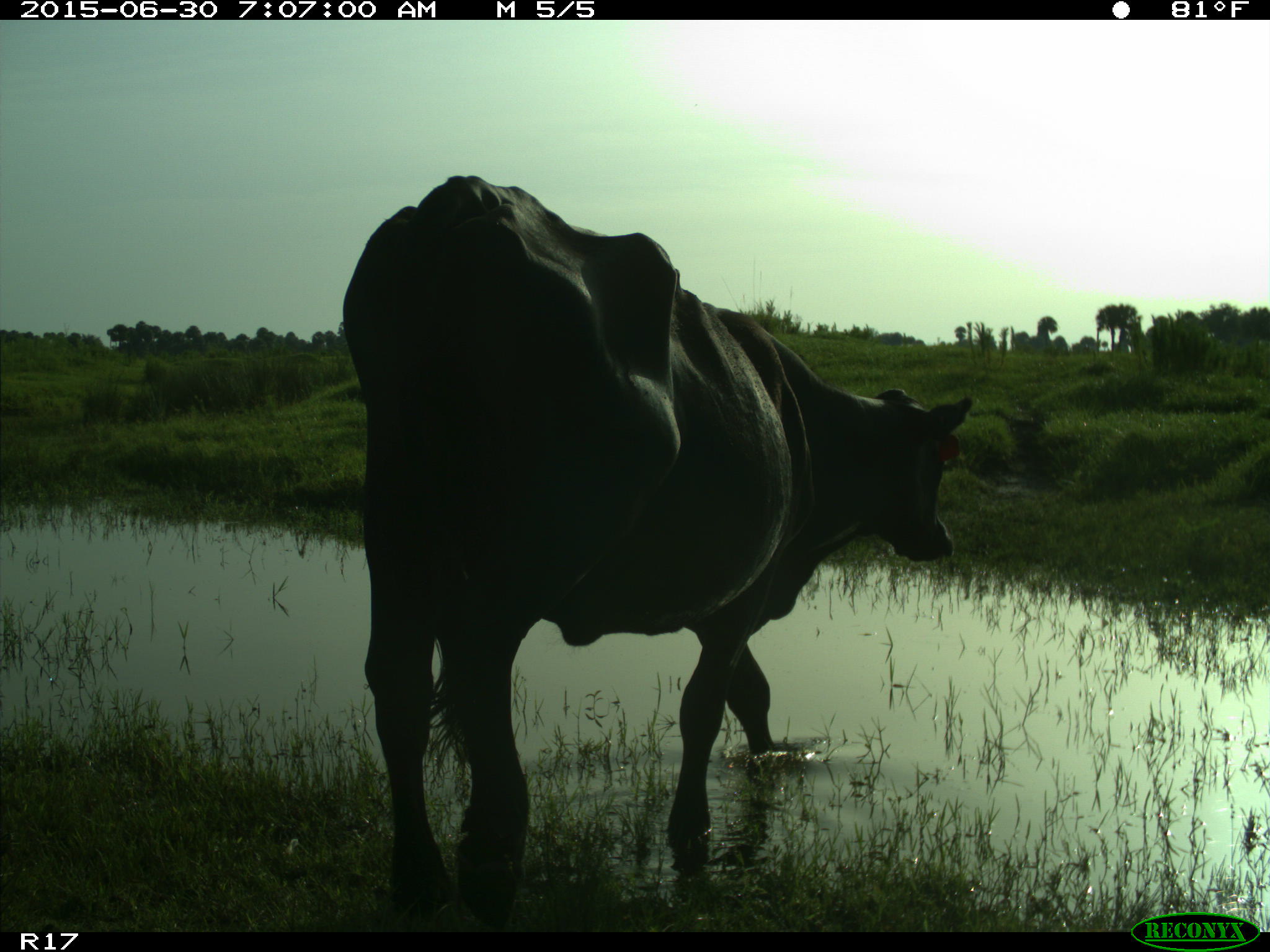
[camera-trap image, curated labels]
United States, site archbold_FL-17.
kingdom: Animalia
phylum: Chordata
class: Mammalia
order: Artiodactyla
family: Bovidae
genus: Bos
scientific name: Bos taurus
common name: domestic cow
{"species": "Bos taurus (domestic cow)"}